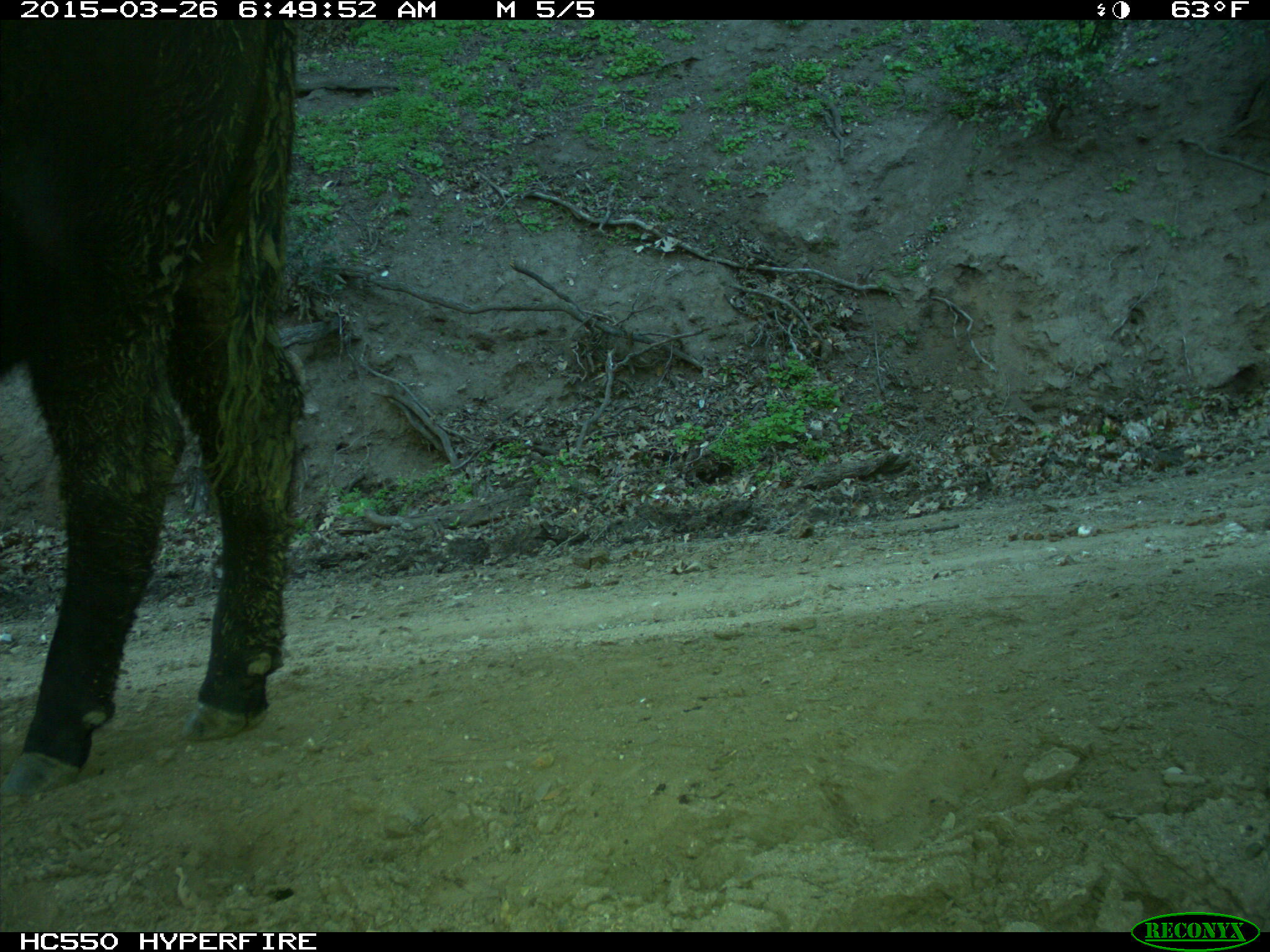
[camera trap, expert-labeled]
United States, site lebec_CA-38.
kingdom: Animalia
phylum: Chordata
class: Mammalia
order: Artiodactyla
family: Bovidae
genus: Bos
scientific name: Bos taurus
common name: domestic cow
Bos taurus (domestic cow).